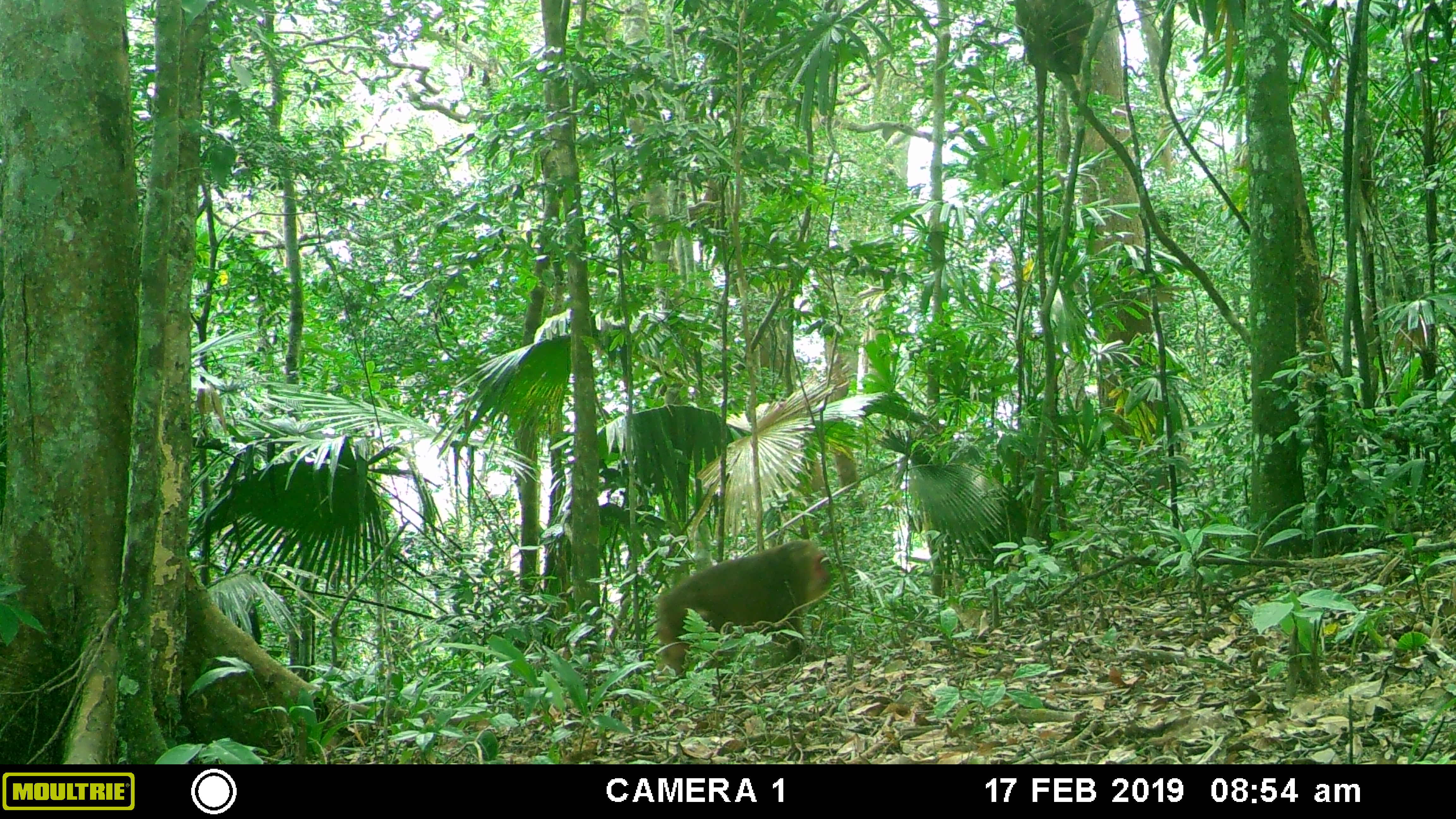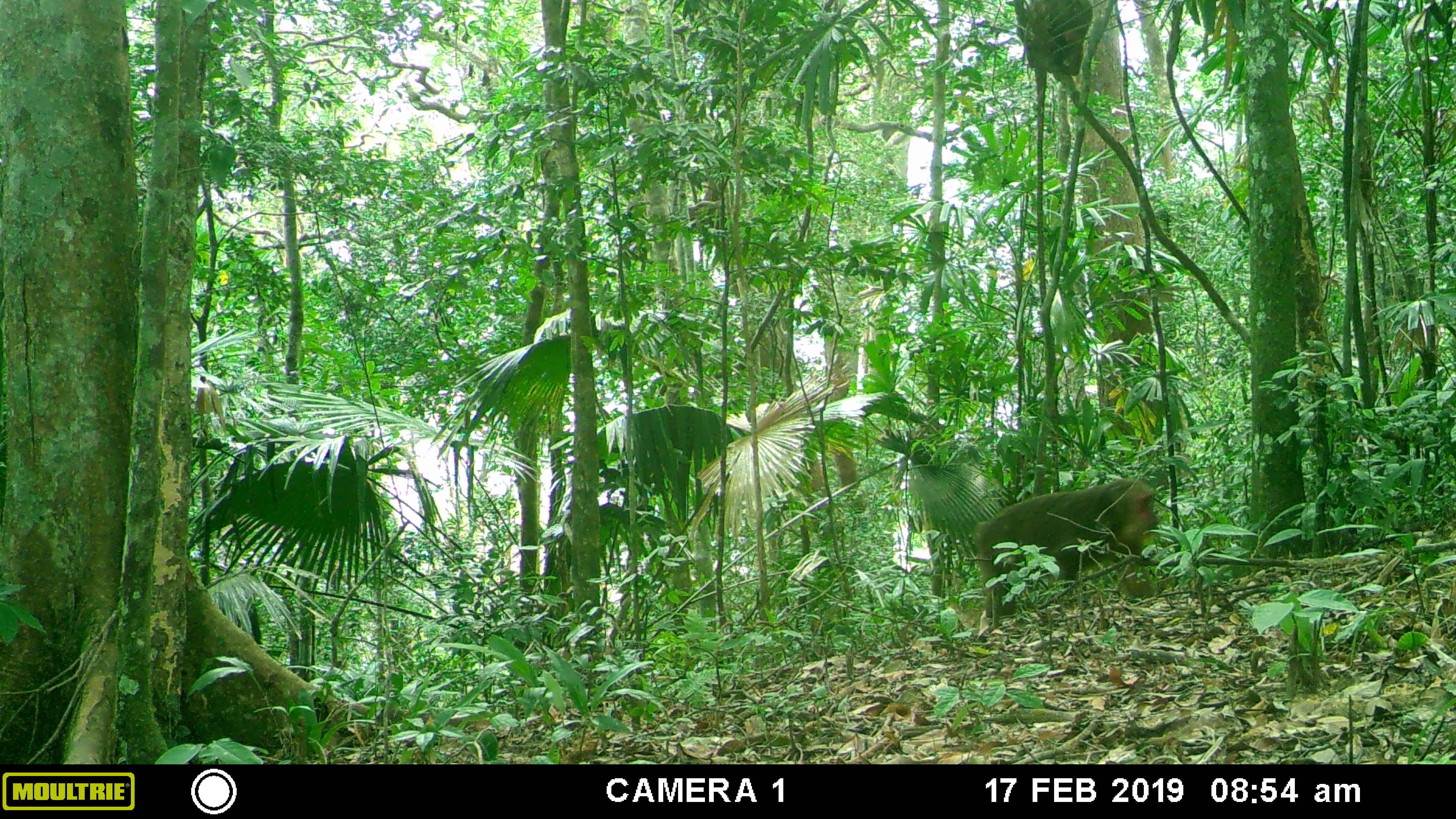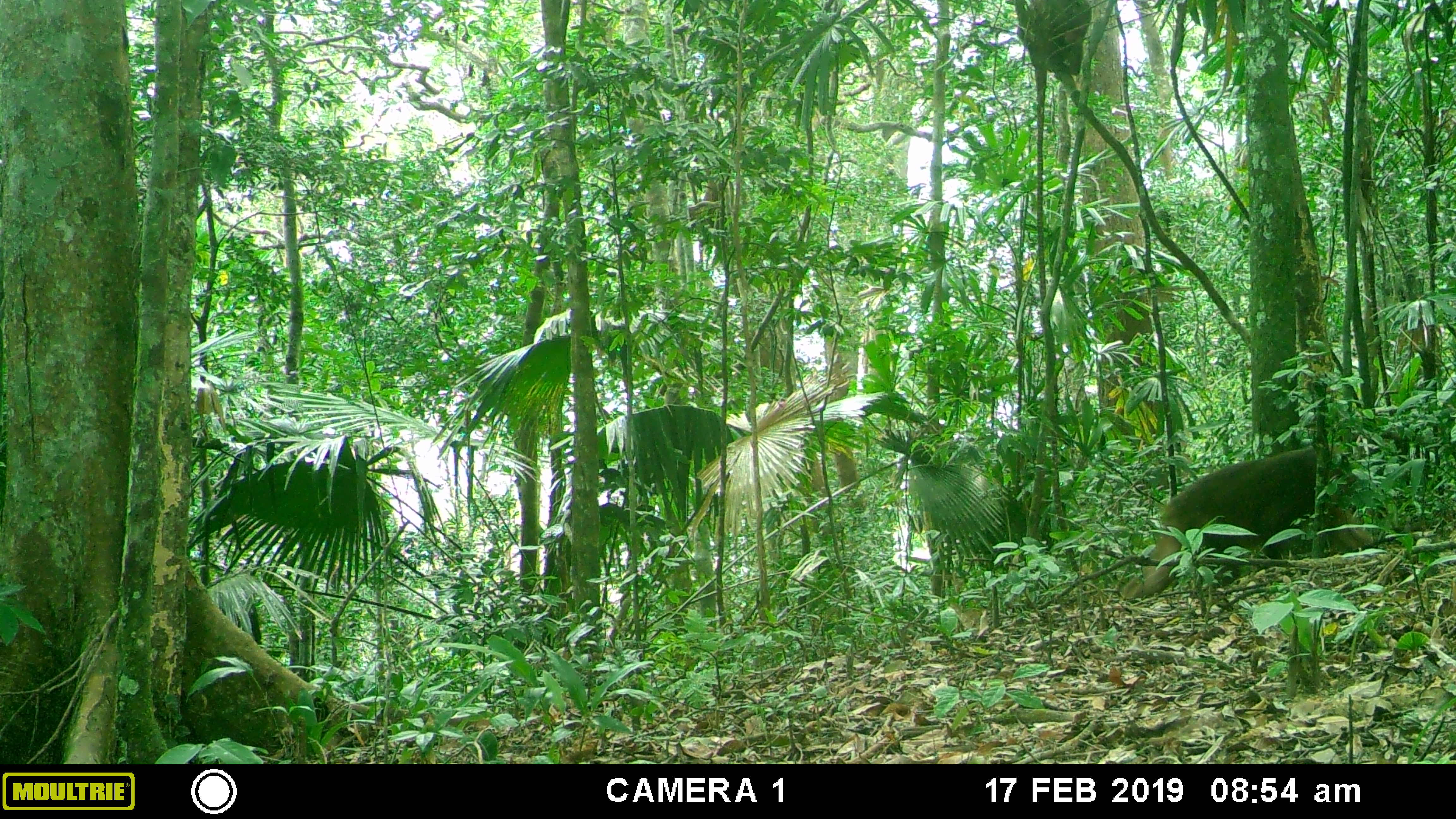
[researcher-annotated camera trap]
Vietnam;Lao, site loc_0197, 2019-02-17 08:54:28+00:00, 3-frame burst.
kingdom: Animalia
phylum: Chordata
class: Mammalia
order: Primates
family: Cercopithecidae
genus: Macaca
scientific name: Macaca arctoides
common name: stump-tailed macaque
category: stump tailed macaque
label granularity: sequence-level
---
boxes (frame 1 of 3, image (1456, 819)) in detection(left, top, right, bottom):
stump tailed macaque: detection(657, 539, 834, 678)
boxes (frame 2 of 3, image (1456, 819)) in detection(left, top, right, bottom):
stump tailed macaque: detection(978, 477, 1157, 628)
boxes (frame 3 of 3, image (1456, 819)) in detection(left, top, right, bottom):
stump tailed macaque: detection(1132, 443, 1375, 596)